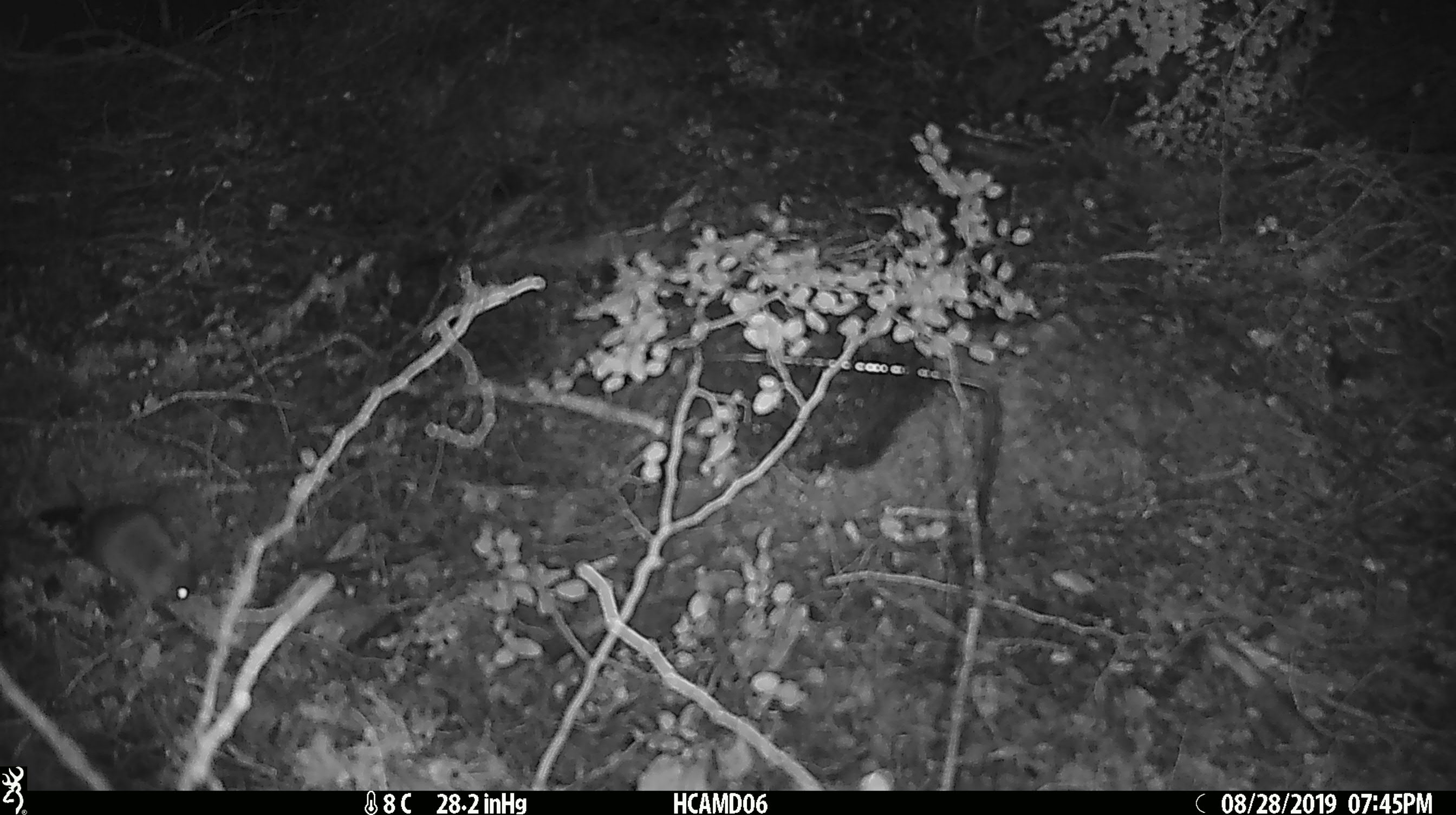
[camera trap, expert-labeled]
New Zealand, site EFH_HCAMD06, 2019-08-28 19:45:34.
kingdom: Animalia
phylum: Chordata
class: Mammalia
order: Rodentia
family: Muridae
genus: Mus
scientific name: Mus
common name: mouse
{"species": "mouse (Mus)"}